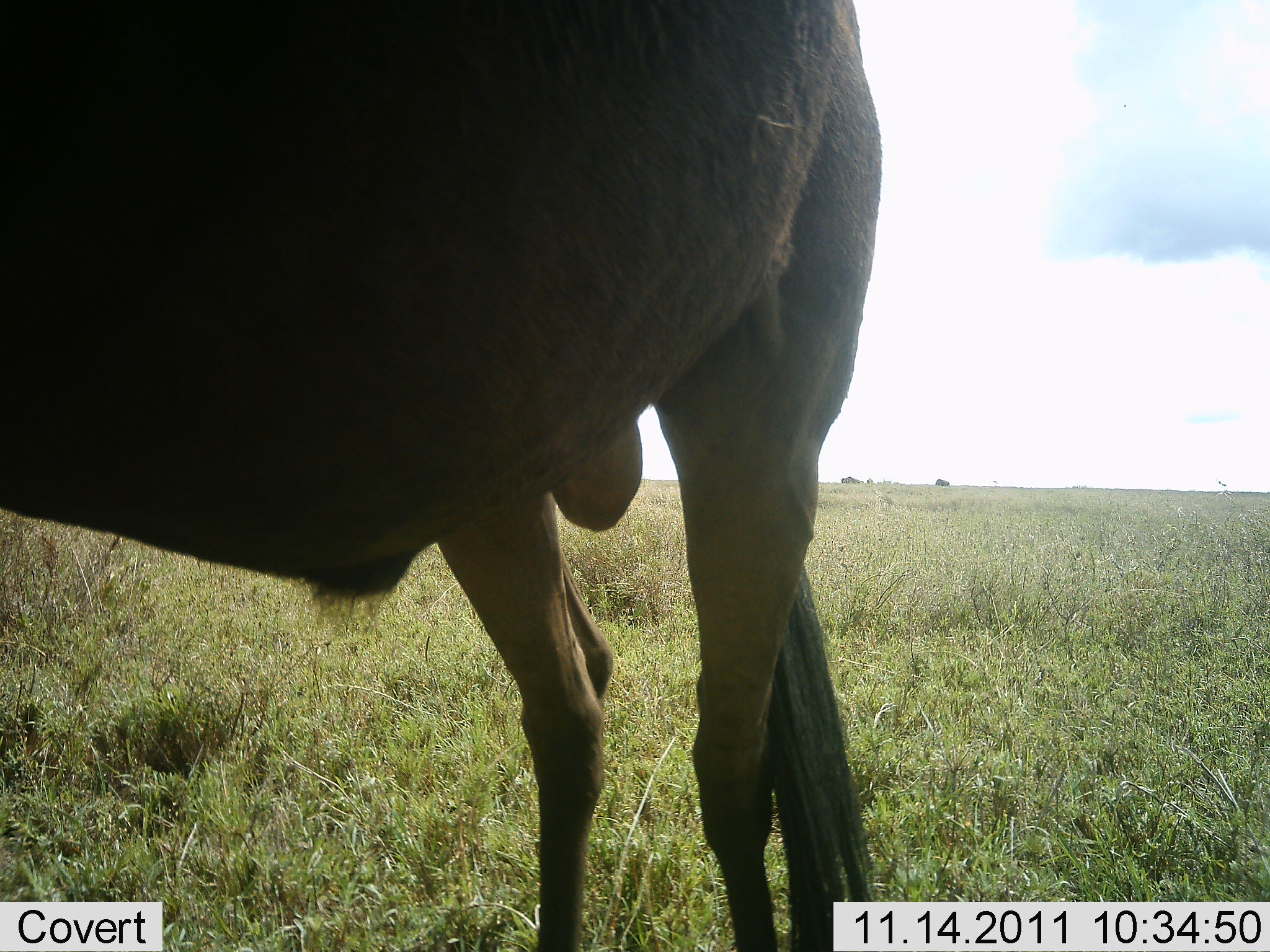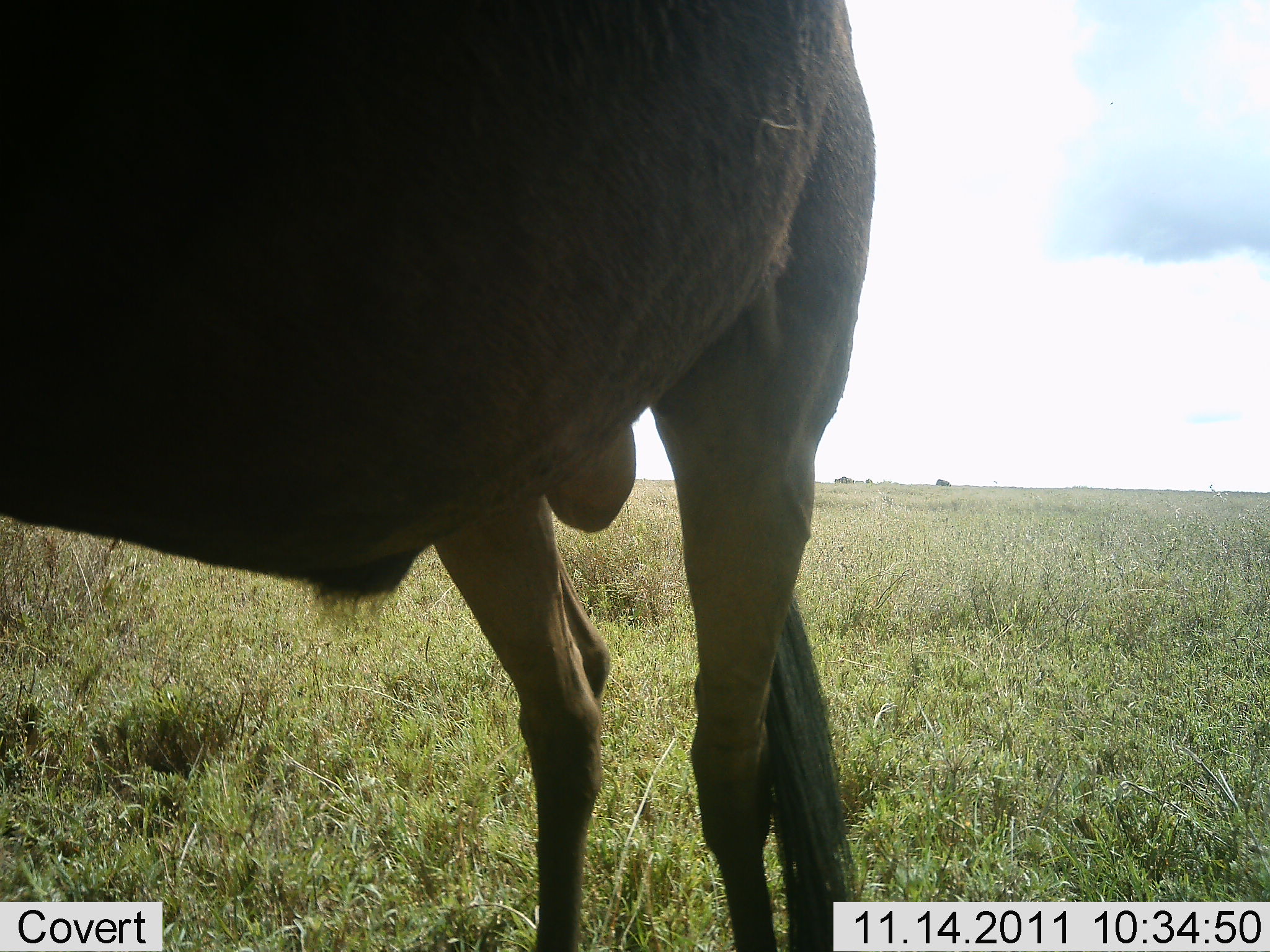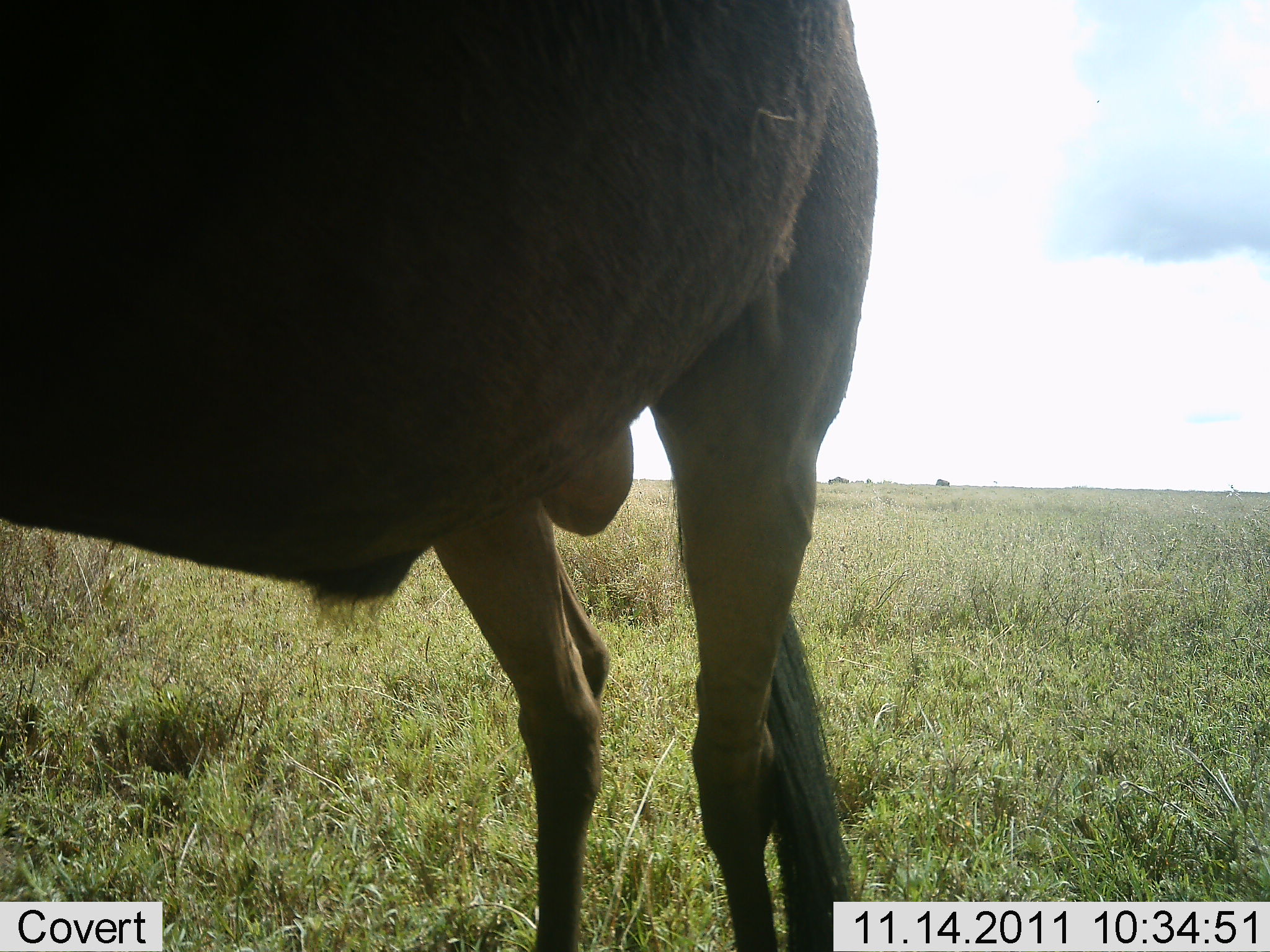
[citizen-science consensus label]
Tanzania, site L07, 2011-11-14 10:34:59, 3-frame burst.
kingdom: Animalia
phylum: Chordata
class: Mammalia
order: Artiodactyla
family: Bovidae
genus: Connochaetes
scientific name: Connochaetes taurinus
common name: blue wildebeest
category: wildebeest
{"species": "wildebeest (blue wildebeest) (Connochaetes taurinus)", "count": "1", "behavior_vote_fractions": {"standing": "100%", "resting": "0%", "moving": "0%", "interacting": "0%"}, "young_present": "0%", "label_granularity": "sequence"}